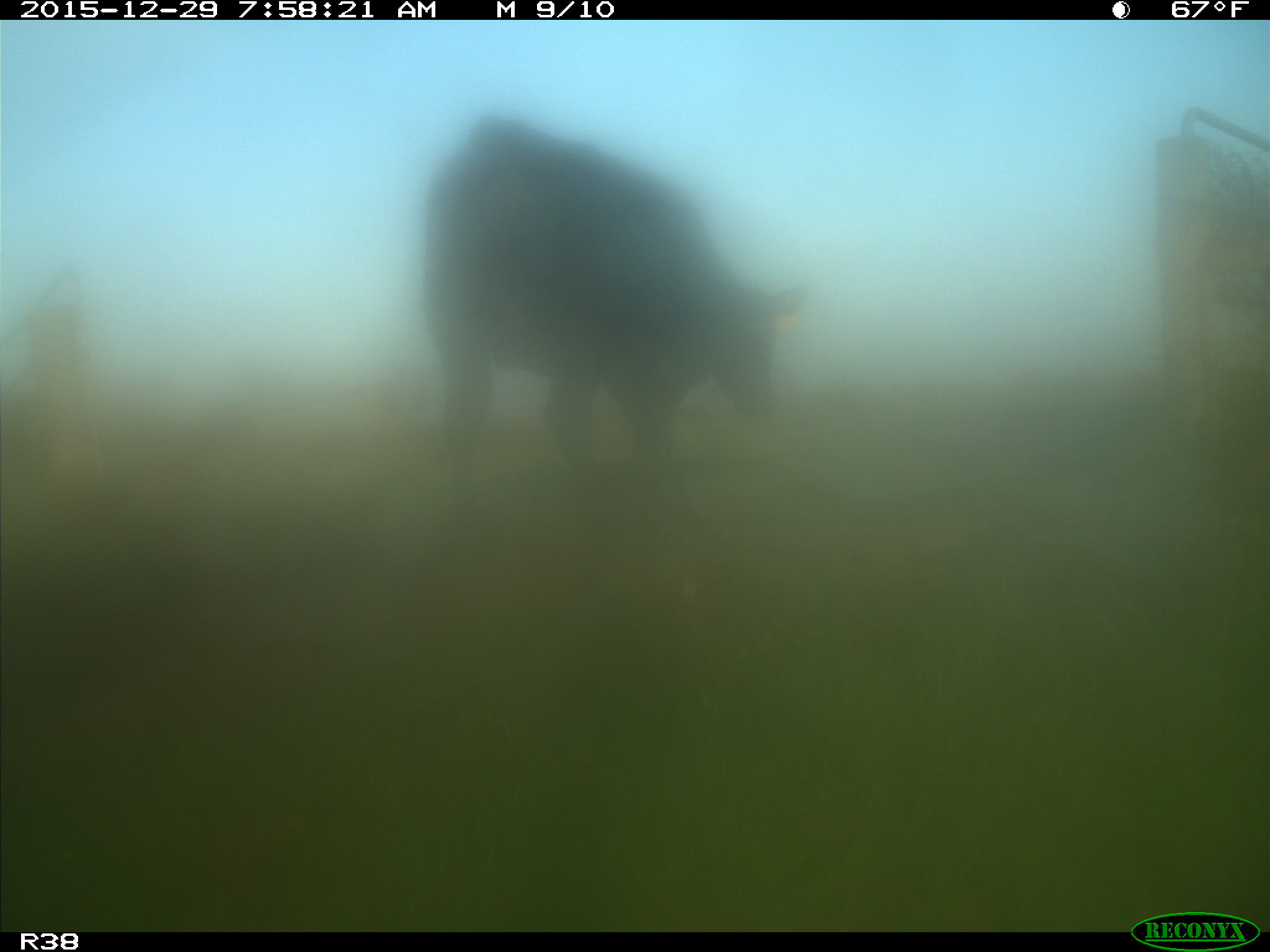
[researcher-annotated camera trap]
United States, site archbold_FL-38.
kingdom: Animalia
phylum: Chordata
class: Mammalia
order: Artiodactyla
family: Bovidae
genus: Bos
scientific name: Bos taurus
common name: domestic cow